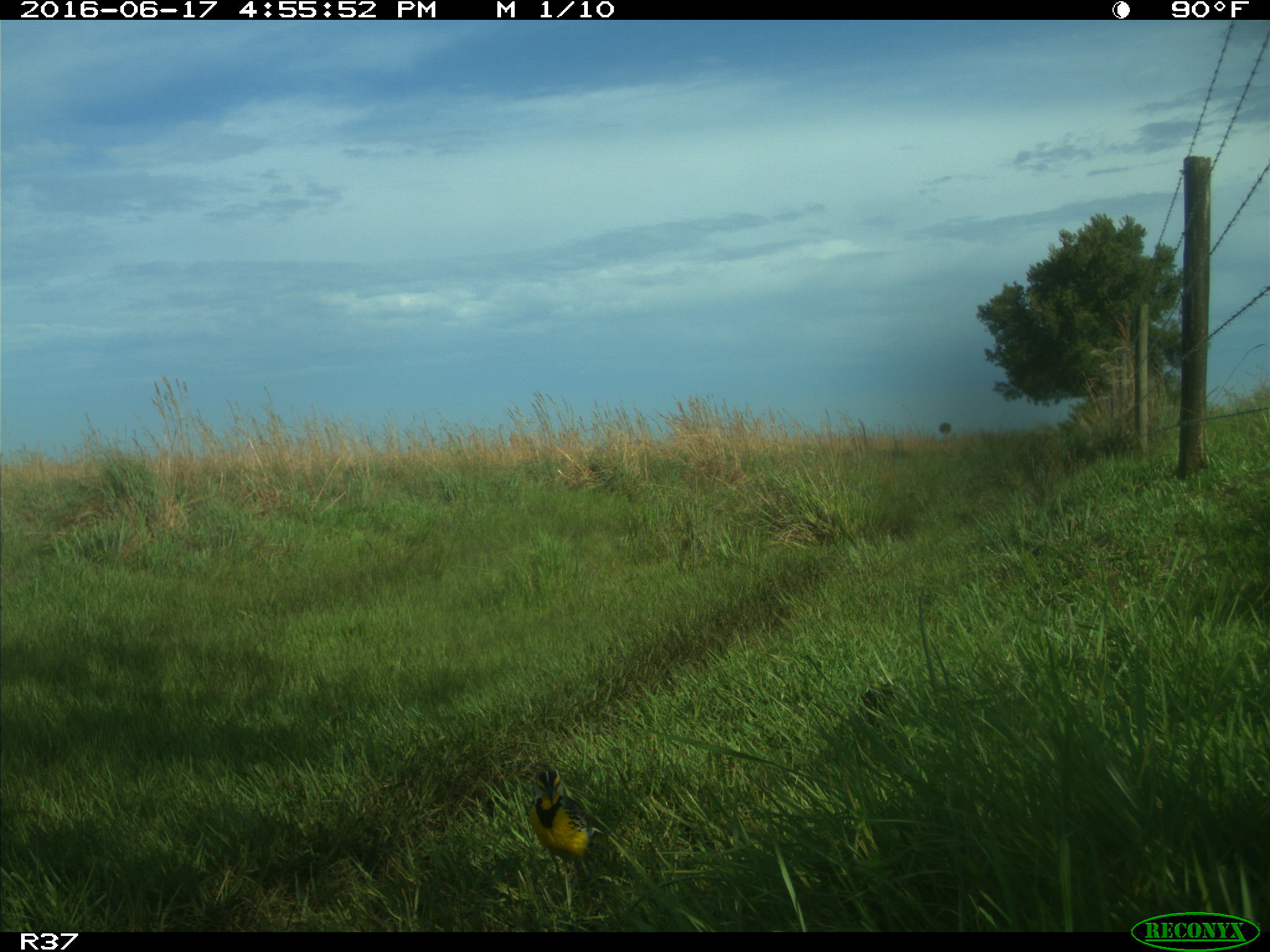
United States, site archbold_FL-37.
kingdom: Animalia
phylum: Chordata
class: Aves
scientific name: Aves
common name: birds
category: unidentified bird